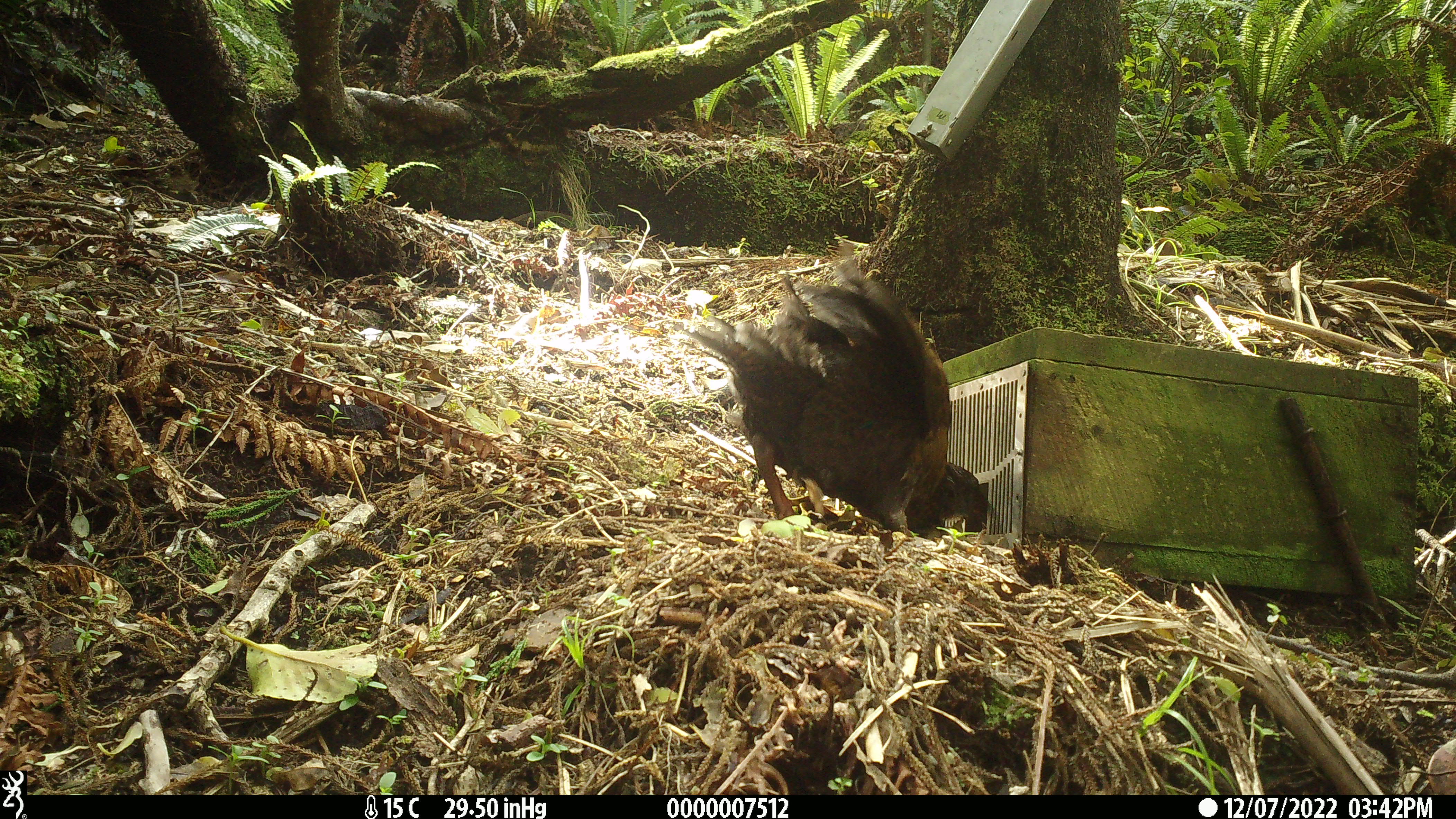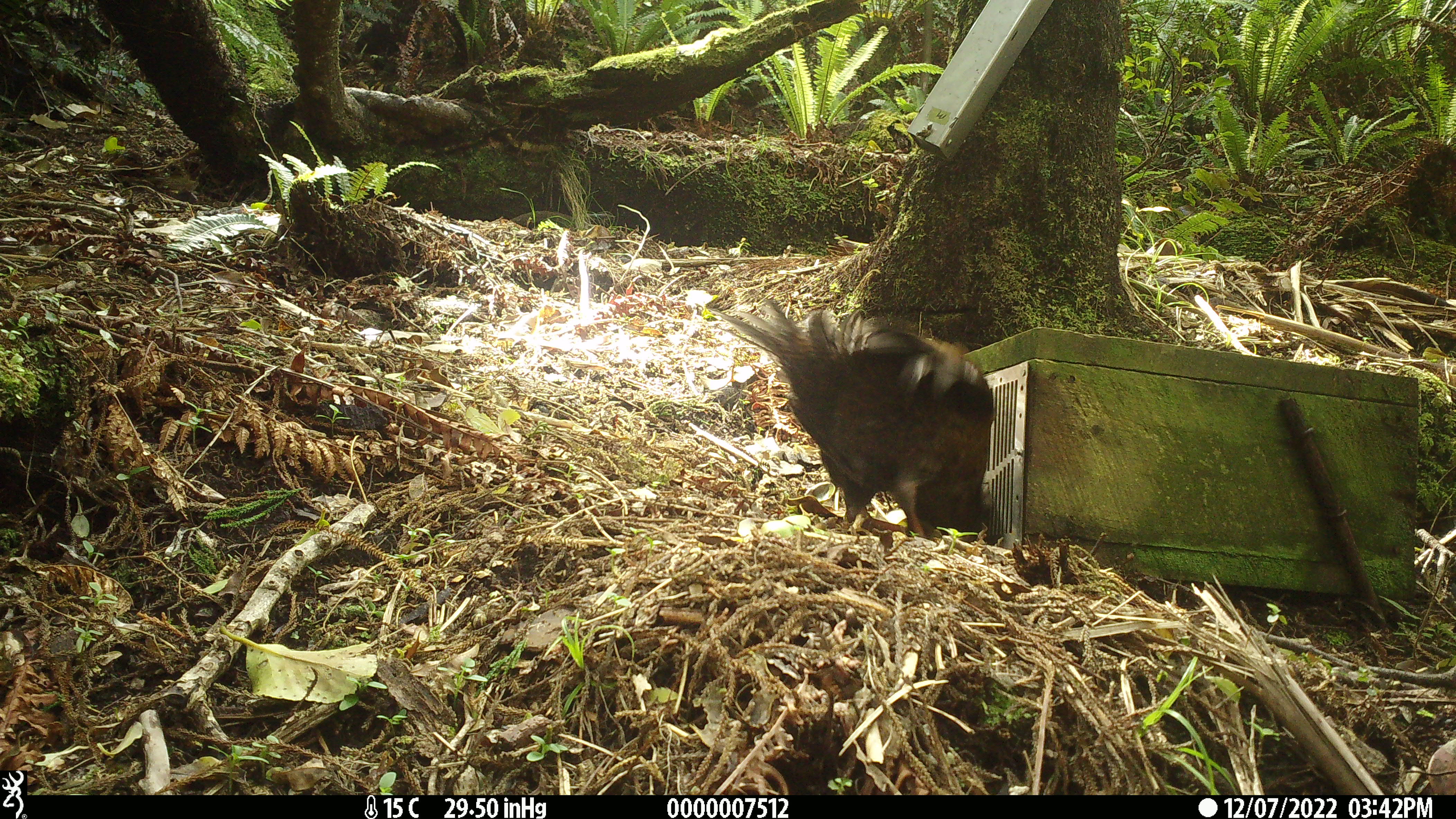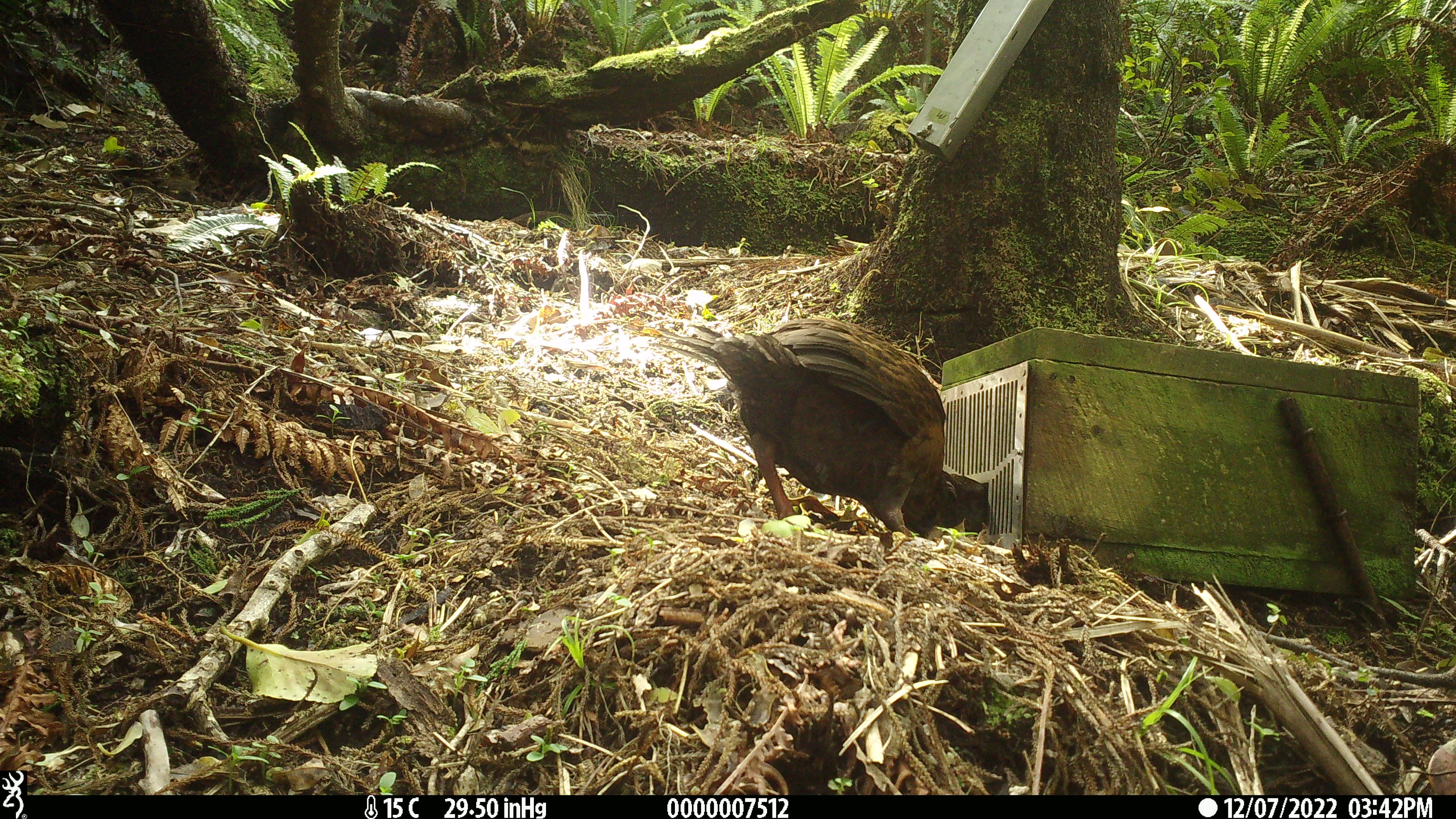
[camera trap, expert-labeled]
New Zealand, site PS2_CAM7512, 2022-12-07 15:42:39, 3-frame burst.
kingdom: Animalia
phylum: Chordata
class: Aves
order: Gruiformes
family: Rallidae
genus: Gallirallus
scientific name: Gallirallus australis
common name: weka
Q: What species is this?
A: Weka (Gallirallus australis).